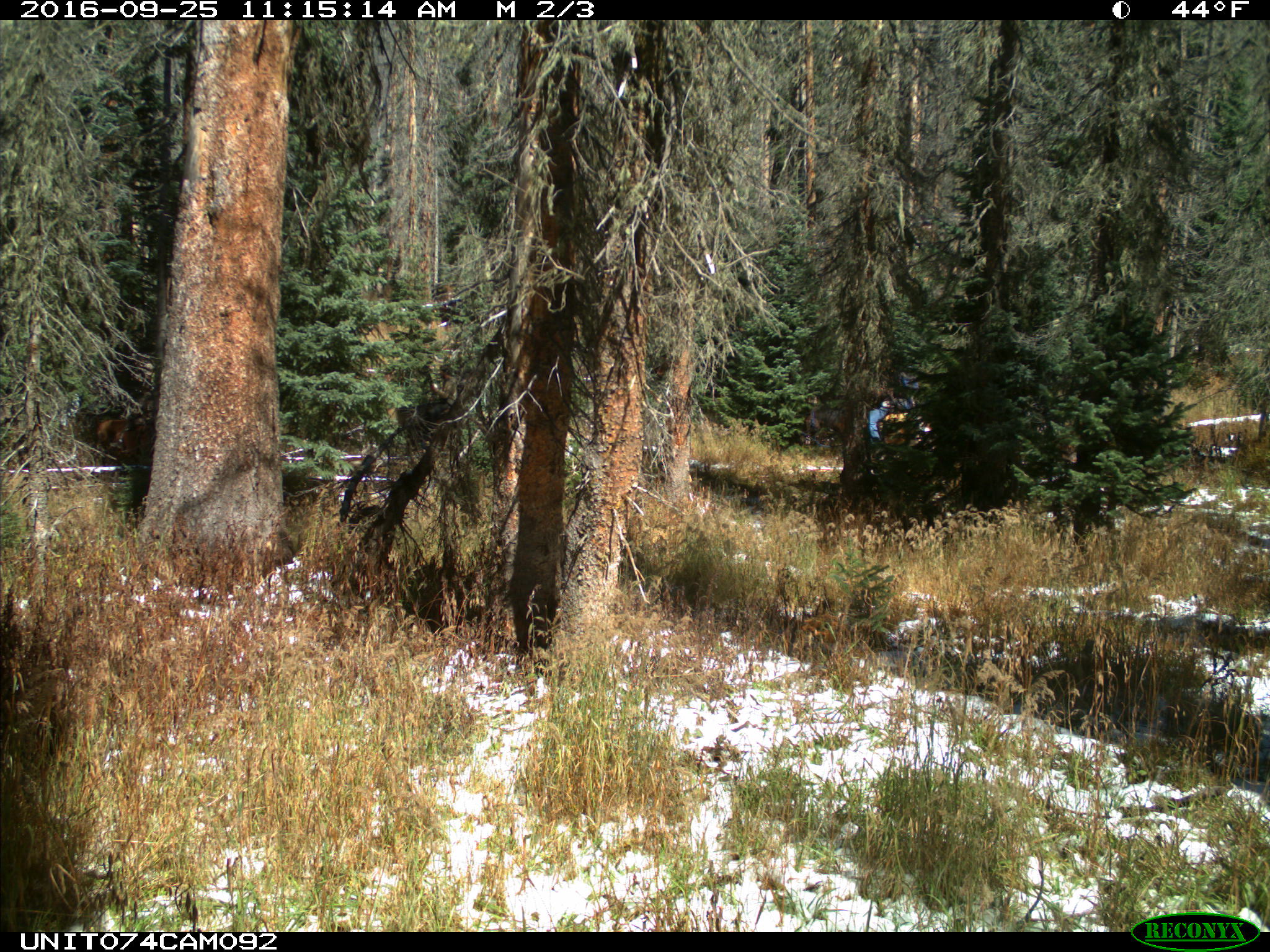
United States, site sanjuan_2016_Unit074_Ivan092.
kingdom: Animalia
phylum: Chordata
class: Mammalia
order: Perissodactyla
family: Equidae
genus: Equus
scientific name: Equus ferus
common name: wild horse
Equus ferus (wild horse).